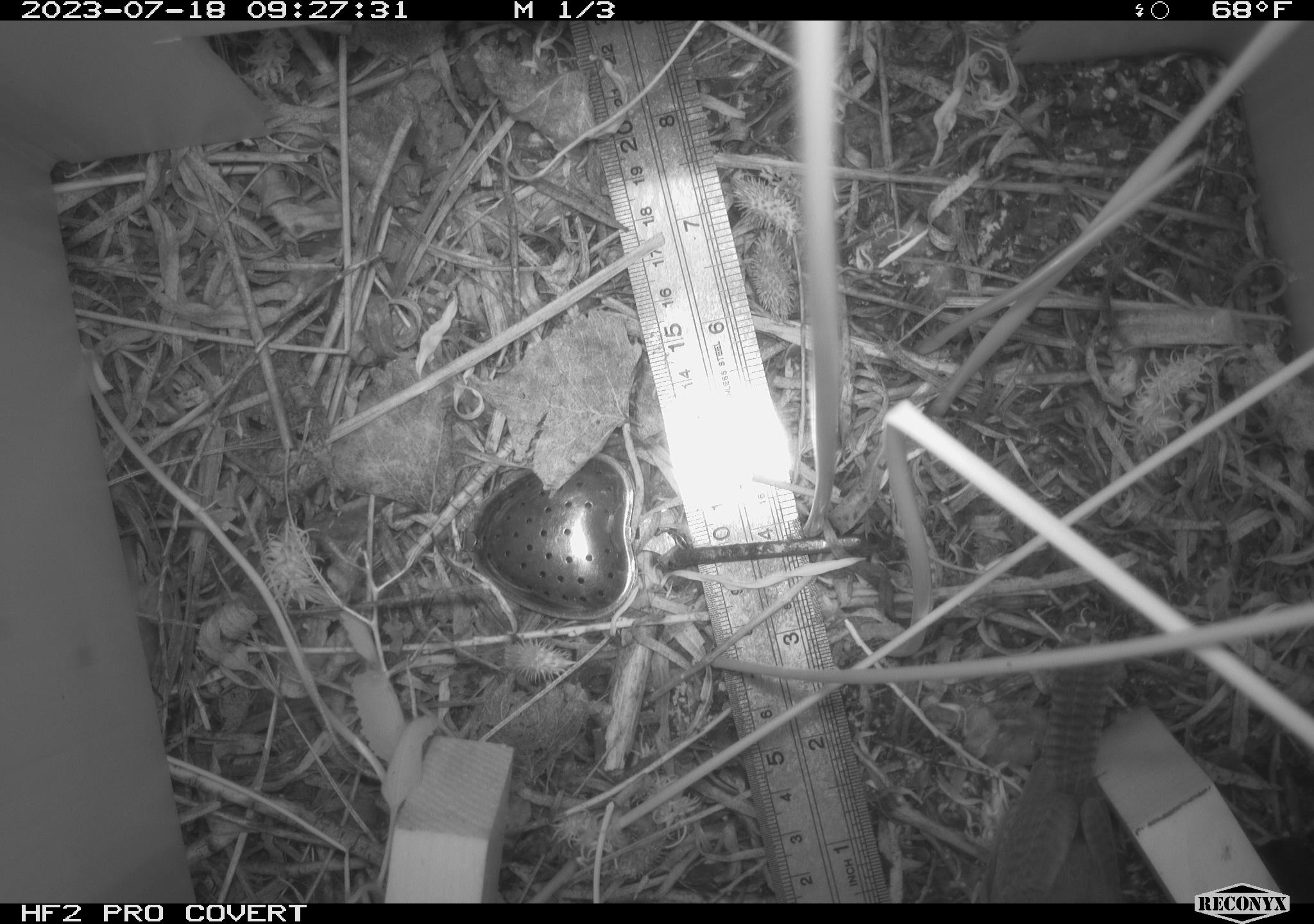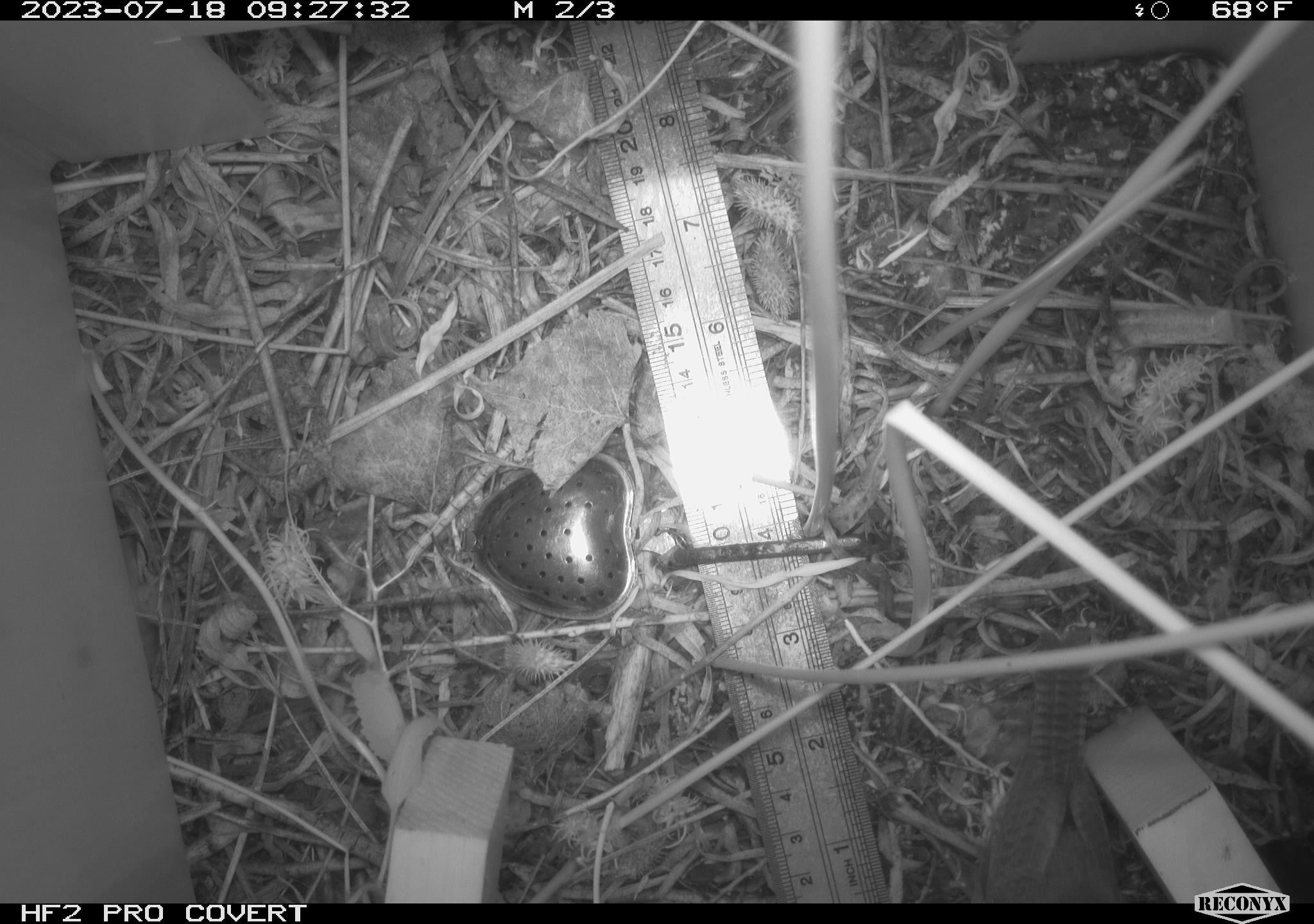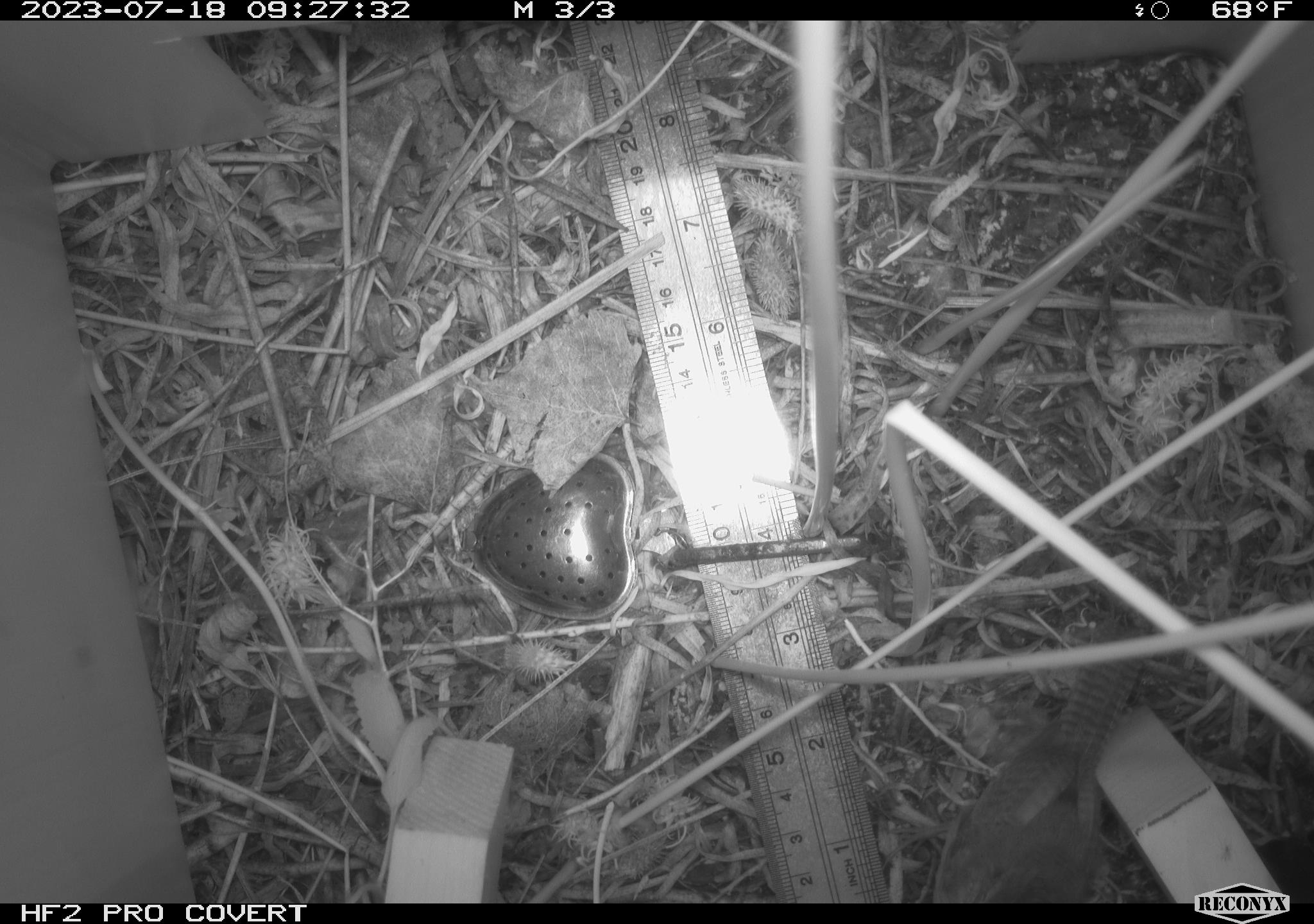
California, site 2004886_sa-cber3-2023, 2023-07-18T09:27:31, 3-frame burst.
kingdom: Animalia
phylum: Chordata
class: Aves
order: Passeriformes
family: Troglodytidae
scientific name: Troglodytidae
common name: wren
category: troglodytidae family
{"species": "troglodytidae family (wren) (Troglodytidae)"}